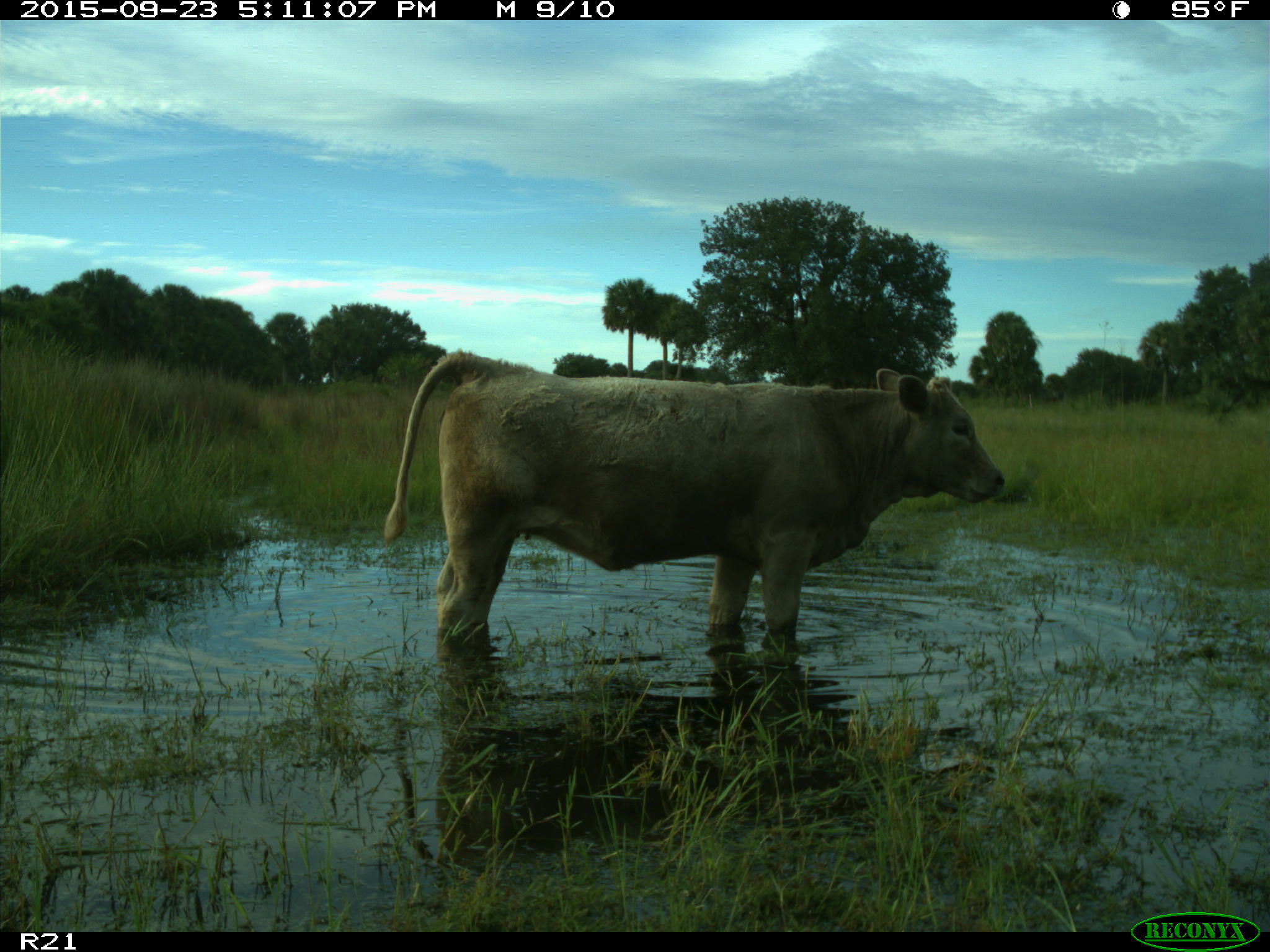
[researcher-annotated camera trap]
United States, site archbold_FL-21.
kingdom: Animalia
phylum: Chordata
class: Mammalia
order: Artiodactyla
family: Bovidae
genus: Bos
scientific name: Bos taurus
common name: domestic cow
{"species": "Bos taurus (domestic cow)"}